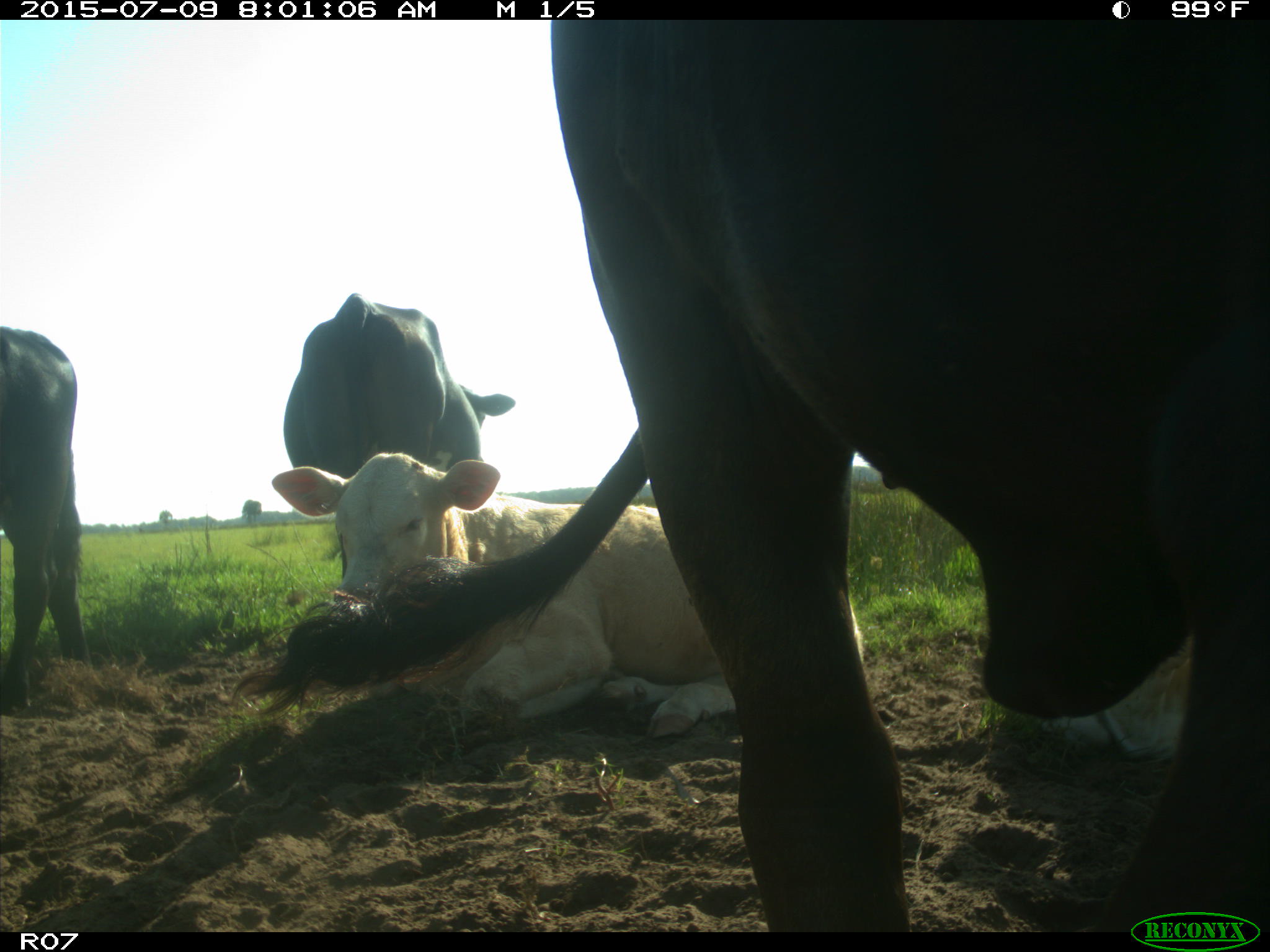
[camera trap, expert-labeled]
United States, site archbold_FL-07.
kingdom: Animalia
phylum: Chordata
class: Mammalia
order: Artiodactyla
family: Bovidae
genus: Bos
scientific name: Bos taurus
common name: domestic cow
Bos taurus (domestic cow).